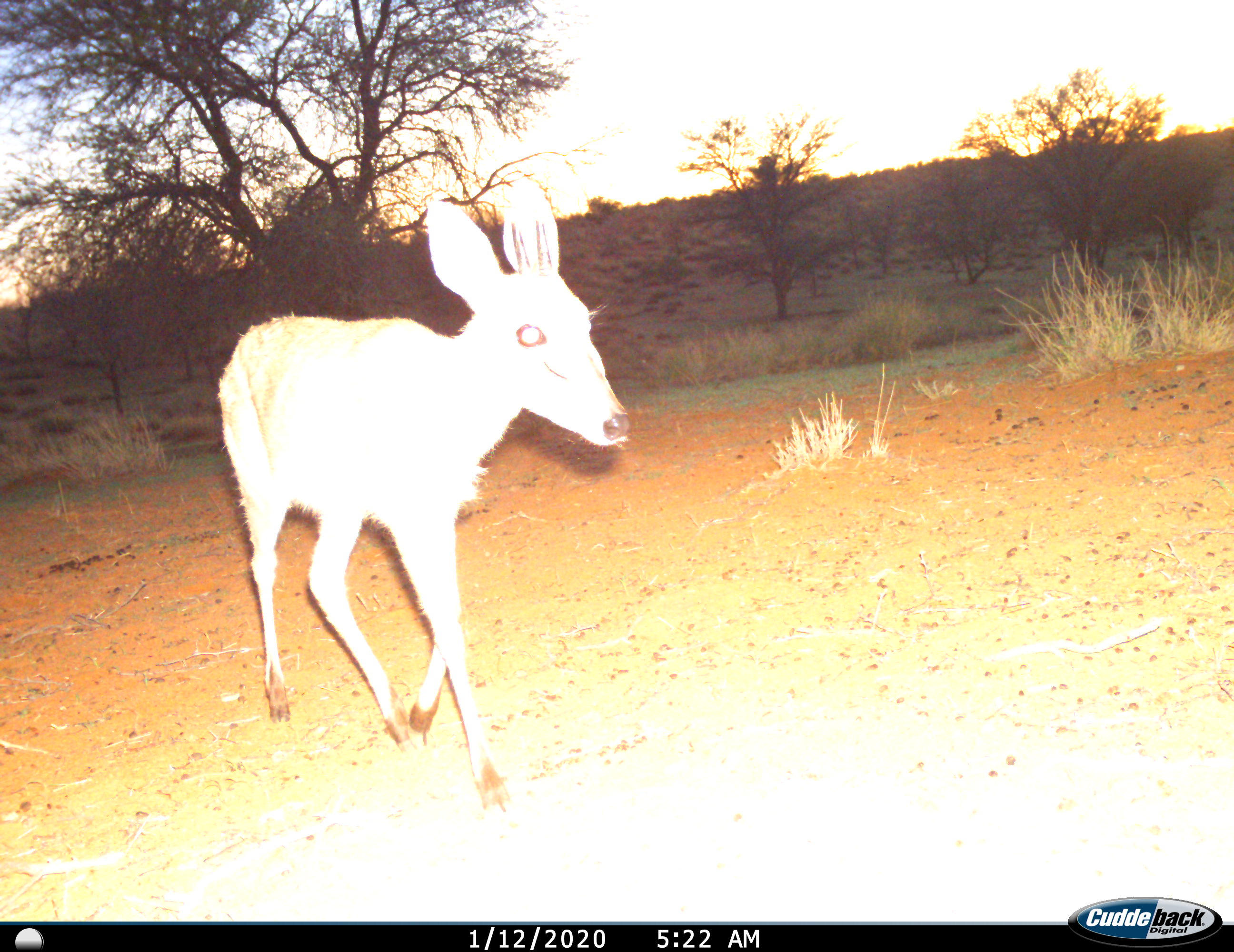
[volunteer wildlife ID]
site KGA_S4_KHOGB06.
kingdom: Animalia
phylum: Chordata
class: Mammalia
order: Artiodactyla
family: Bovidae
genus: Raphicerus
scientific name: Raphicerus campestris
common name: steenbok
Steenbok (Raphicerus campestris), count 1. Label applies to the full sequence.